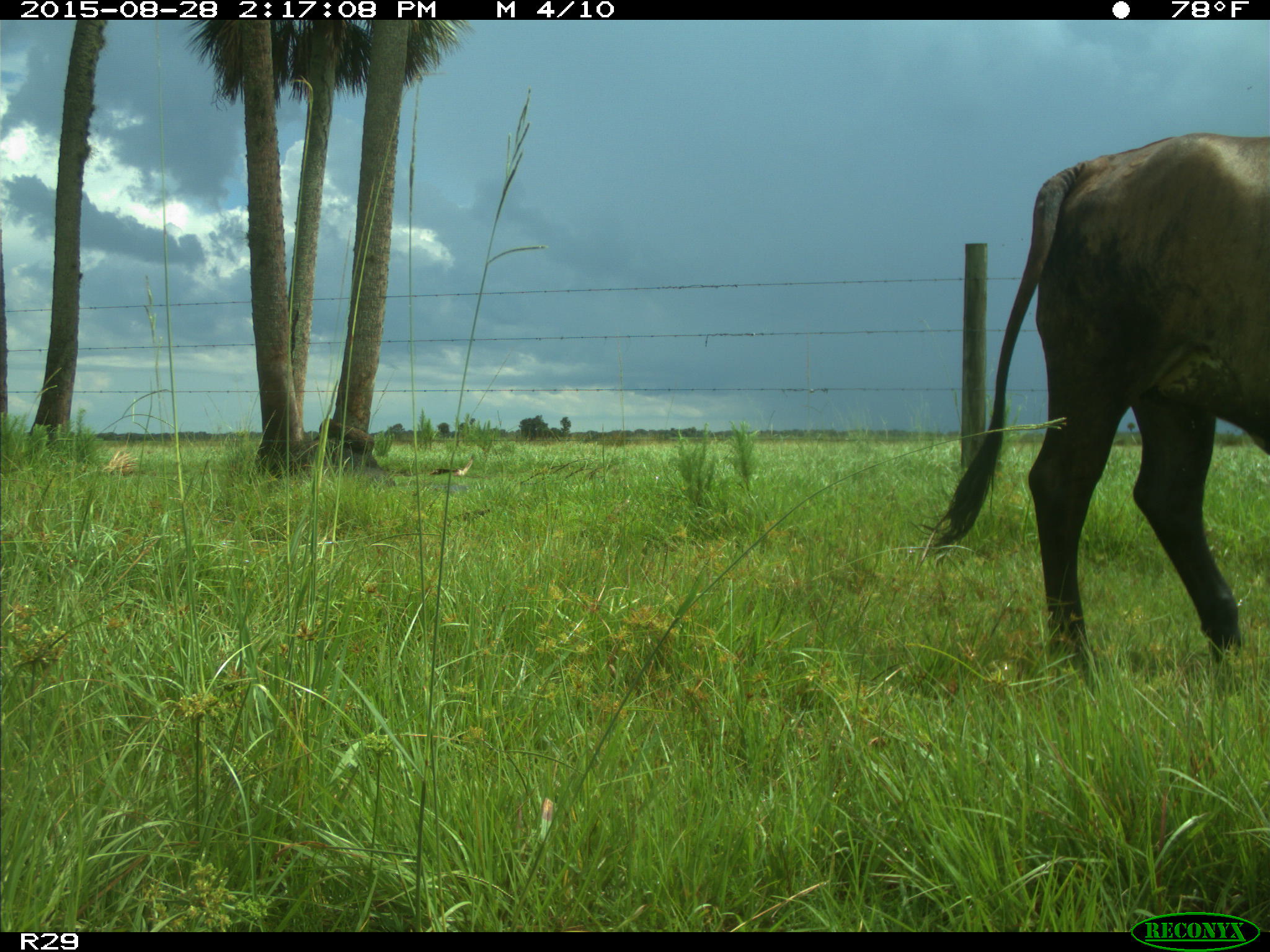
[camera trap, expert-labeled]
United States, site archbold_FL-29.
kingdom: Animalia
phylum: Chordata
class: Mammalia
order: Artiodactyla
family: Bovidae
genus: Bos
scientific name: Bos taurus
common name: domestic cow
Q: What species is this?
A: Bos taurus (domestic cow).